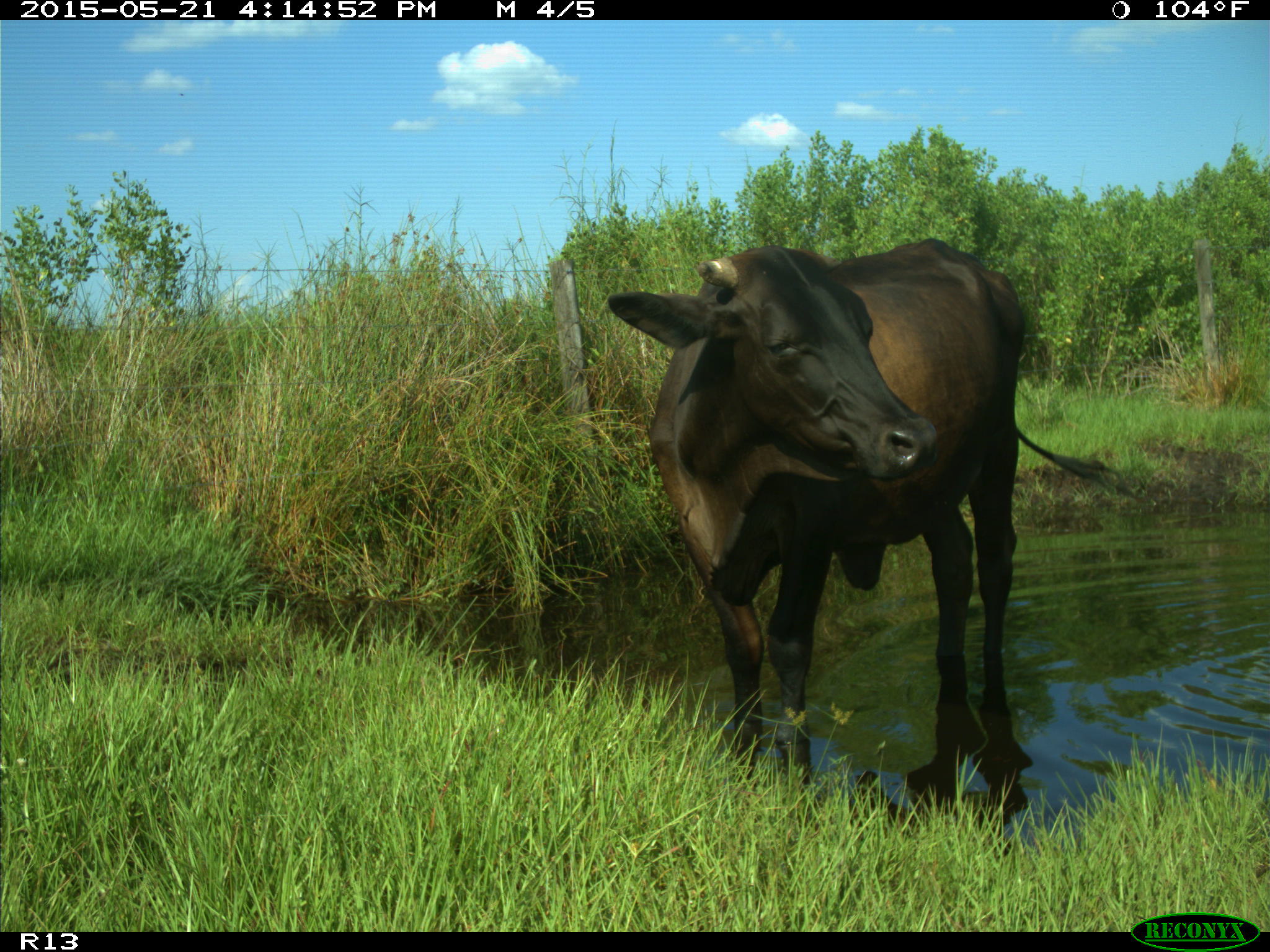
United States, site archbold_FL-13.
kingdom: Animalia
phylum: Chordata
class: Mammalia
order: Artiodactyla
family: Bovidae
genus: Bos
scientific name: Bos taurus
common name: domestic cow